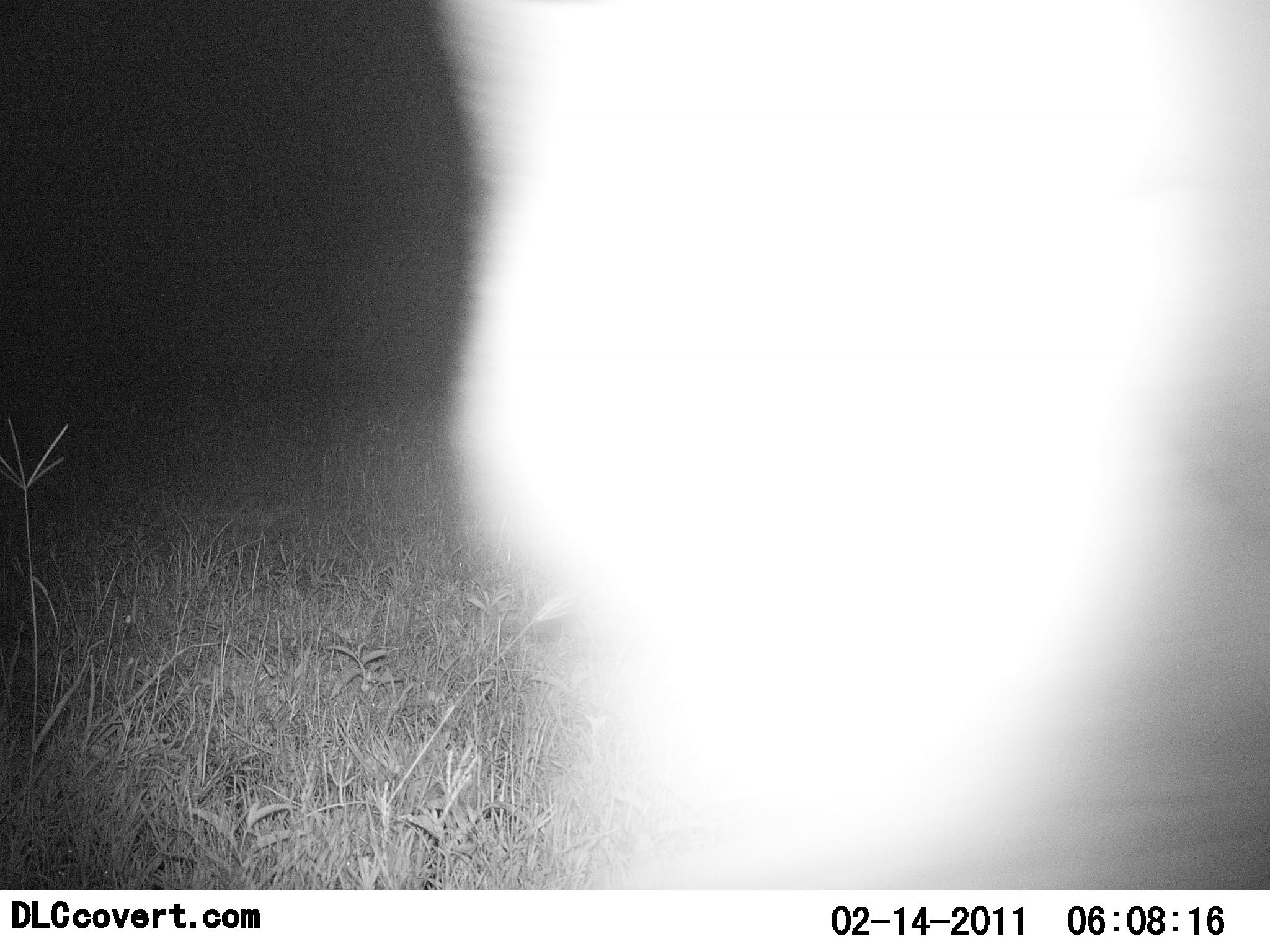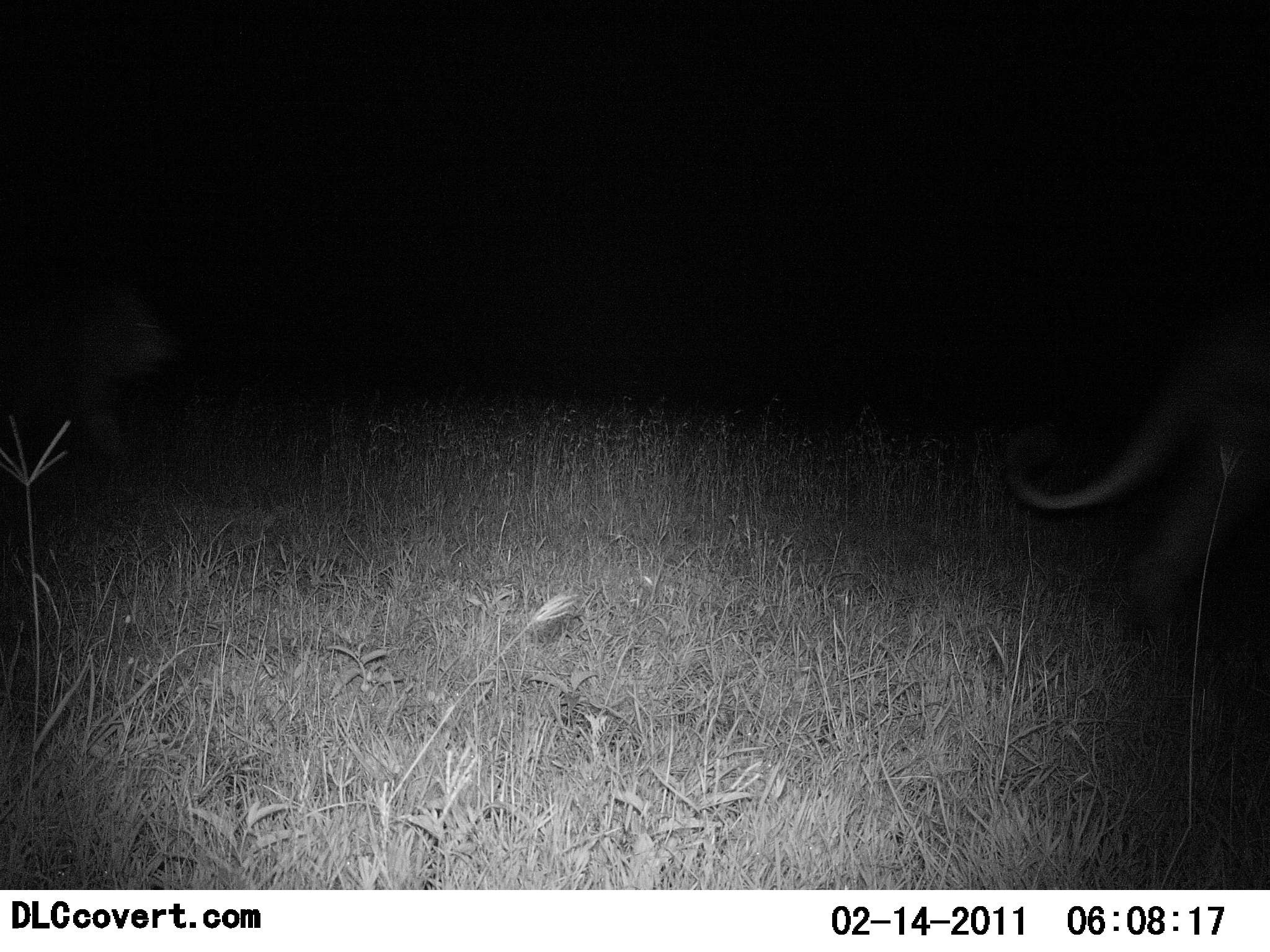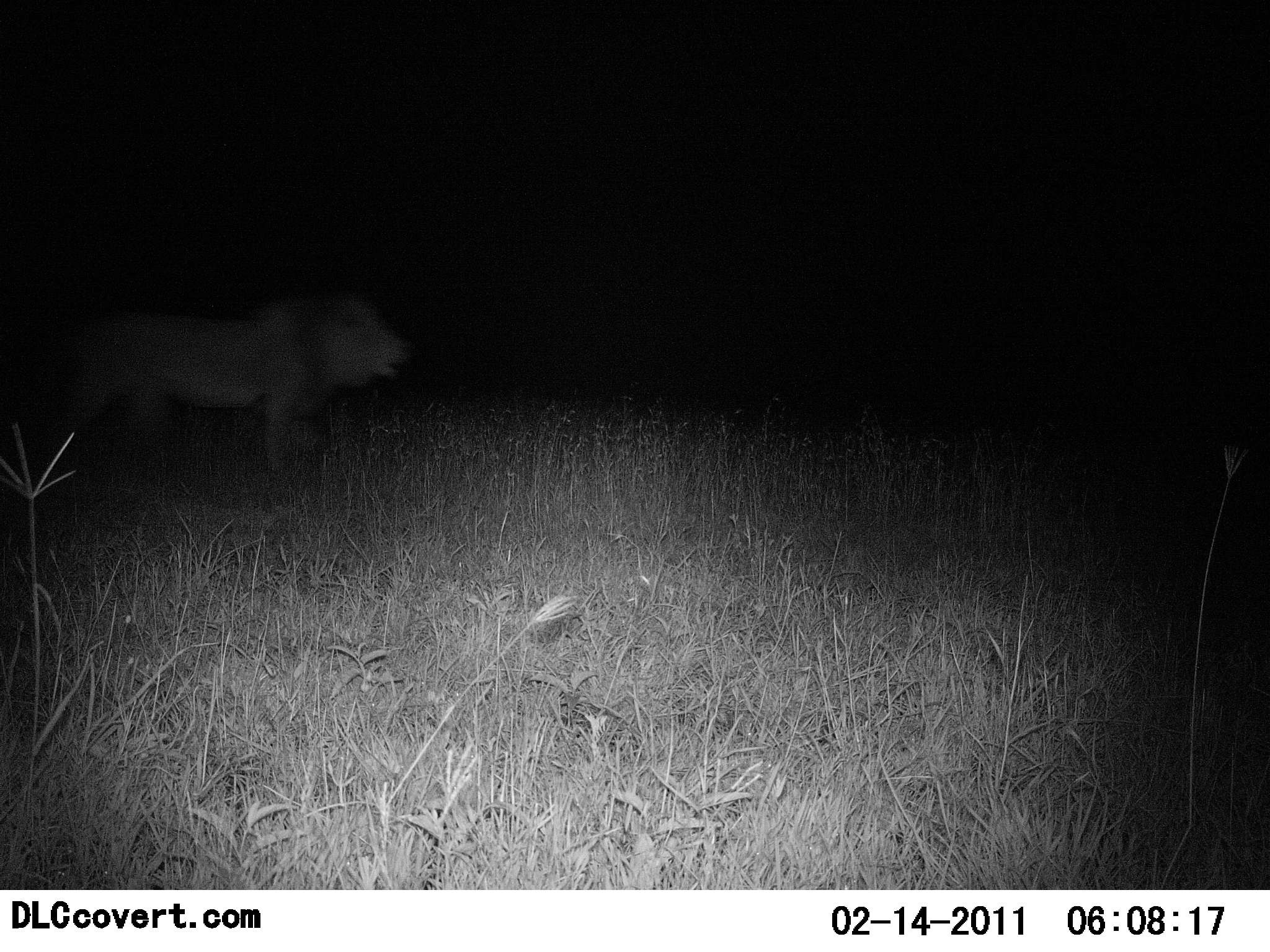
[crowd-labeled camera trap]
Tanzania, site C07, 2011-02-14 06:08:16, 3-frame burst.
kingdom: Animalia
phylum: Chordata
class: Mammalia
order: Carnivora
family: Felidae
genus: Panthera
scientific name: Panthera leo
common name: lion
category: lionmale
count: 1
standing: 38%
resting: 0%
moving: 62%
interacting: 8%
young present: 0%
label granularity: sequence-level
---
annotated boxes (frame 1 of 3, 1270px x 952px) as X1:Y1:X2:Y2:
animal: 423:1:1270:889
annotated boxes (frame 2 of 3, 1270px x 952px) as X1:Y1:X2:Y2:
animal: 993:276:1270:649; 0:271:192:473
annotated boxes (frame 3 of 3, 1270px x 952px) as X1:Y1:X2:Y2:
animal: 24:278:420:498